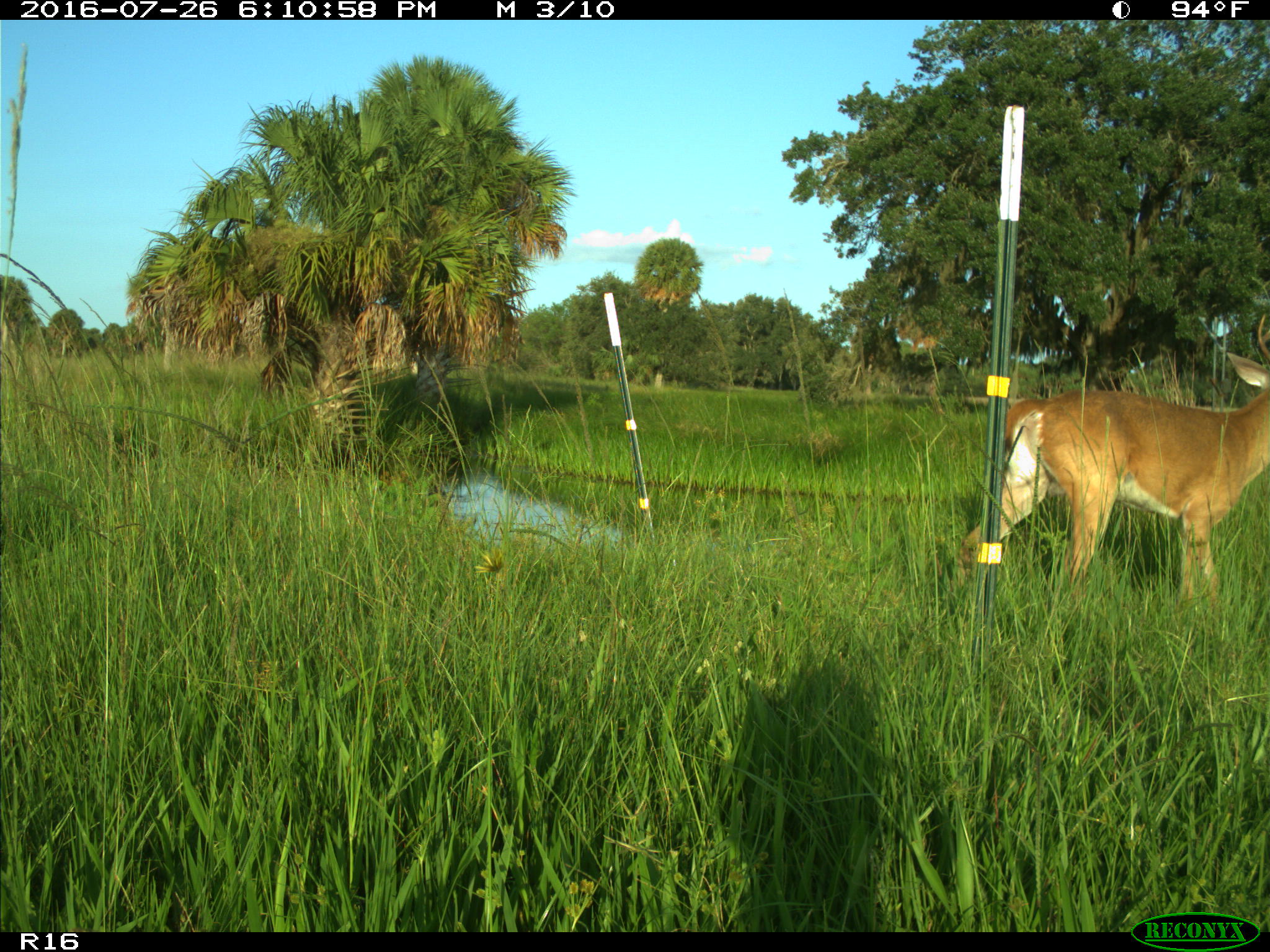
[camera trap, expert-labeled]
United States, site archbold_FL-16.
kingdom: Animalia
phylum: Chordata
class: Mammalia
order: Artiodactyla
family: Cervidae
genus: Odocoileus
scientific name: Odocoileus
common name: deer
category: unidentified deer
Unidentified deer (deer) (Odocoileus).